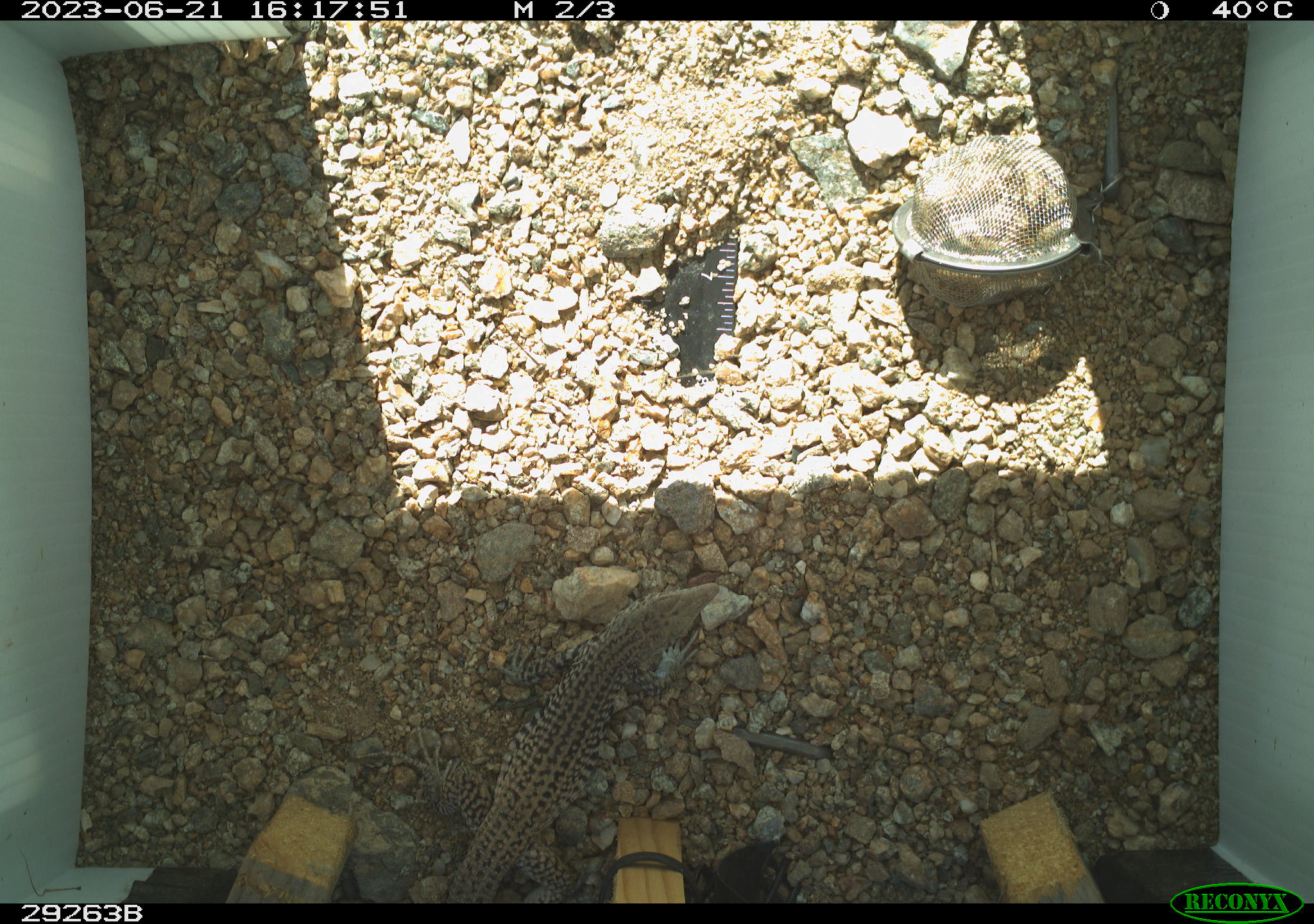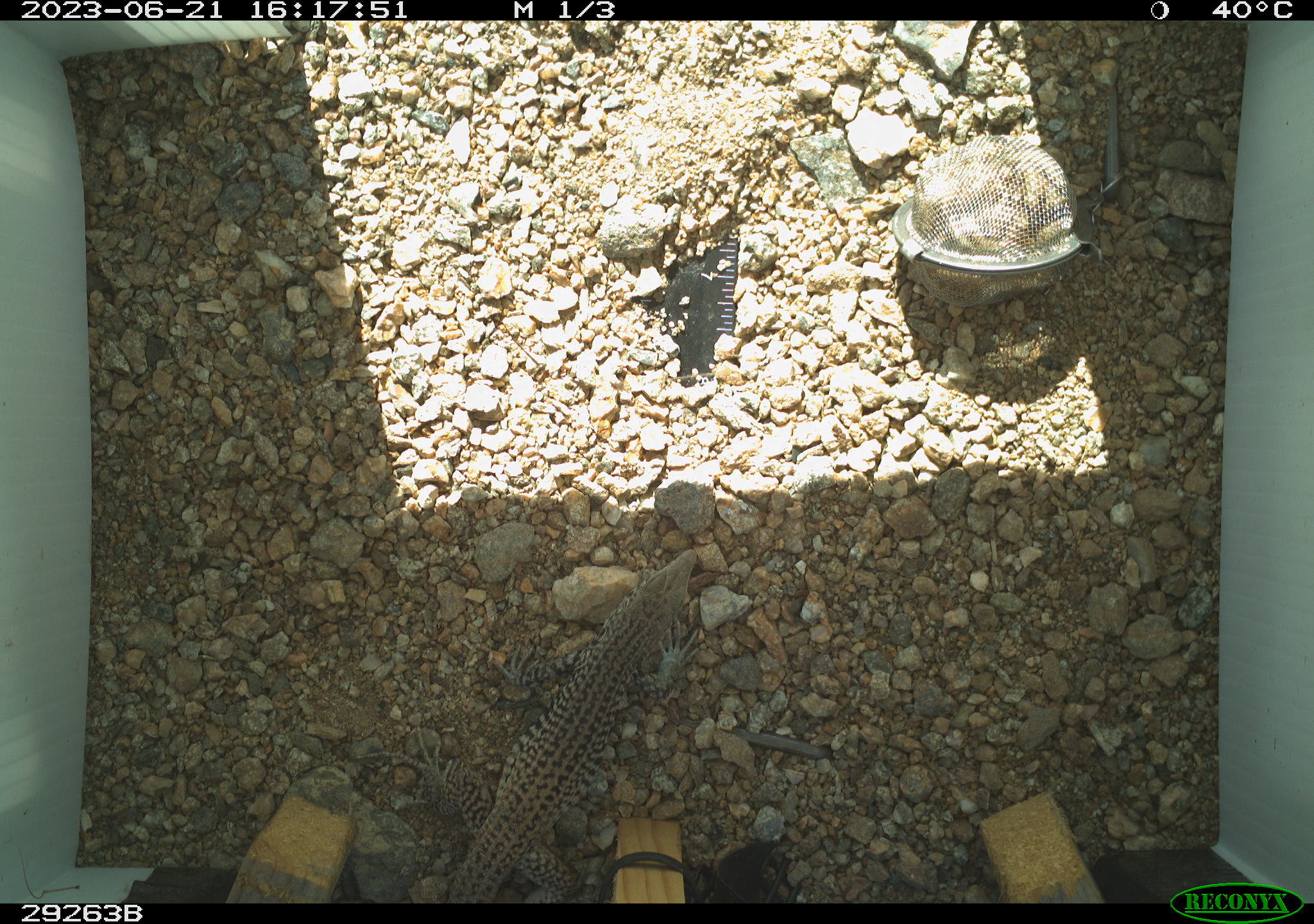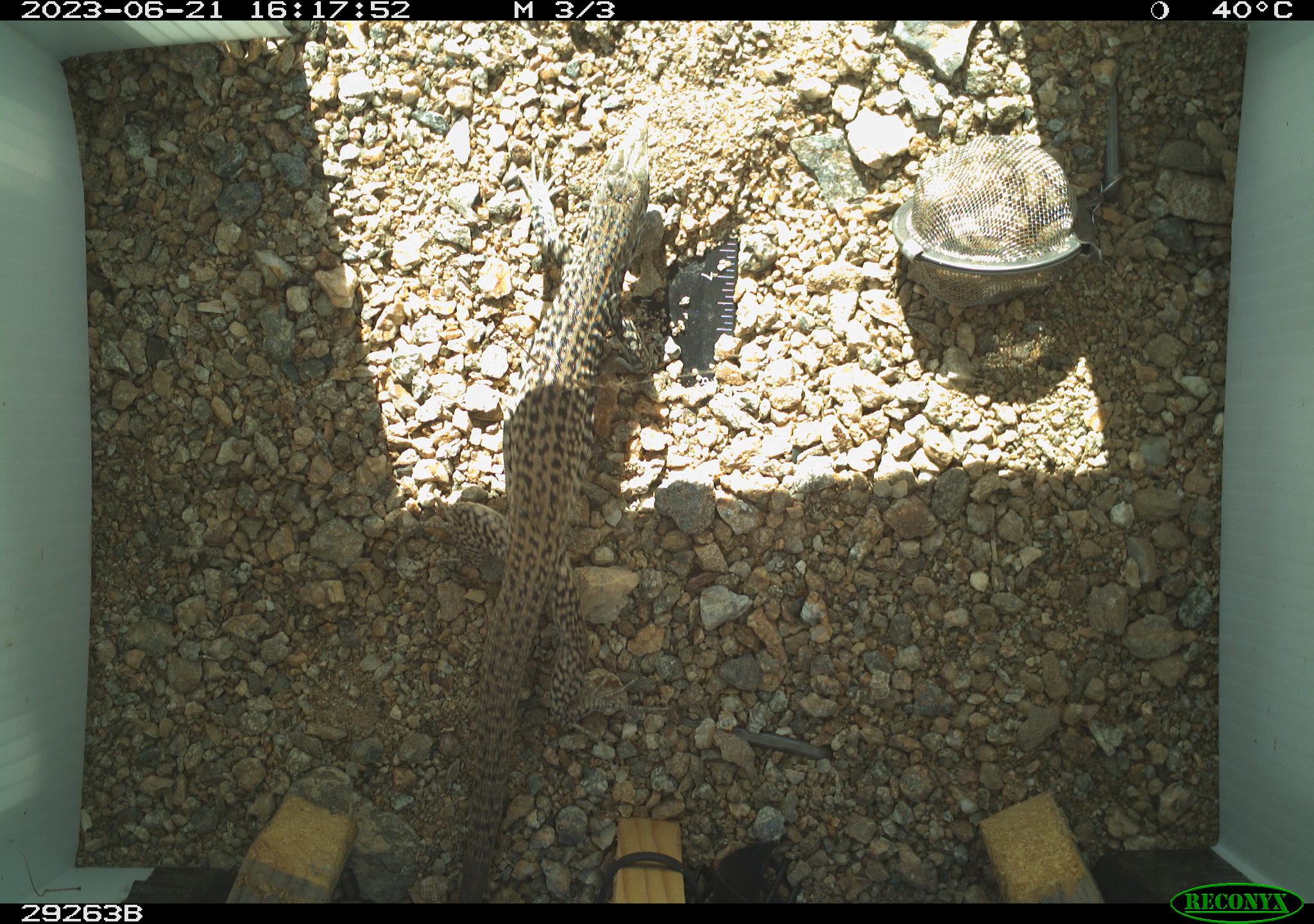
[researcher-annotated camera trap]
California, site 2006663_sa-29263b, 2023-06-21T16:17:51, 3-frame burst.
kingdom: Animalia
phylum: Chordata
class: Reptilia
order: Squamata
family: Teiidae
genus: Aspidoscelis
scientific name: Aspidoscelis tigris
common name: western whiptail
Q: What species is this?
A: Western whiptail (Aspidoscelis tigris).